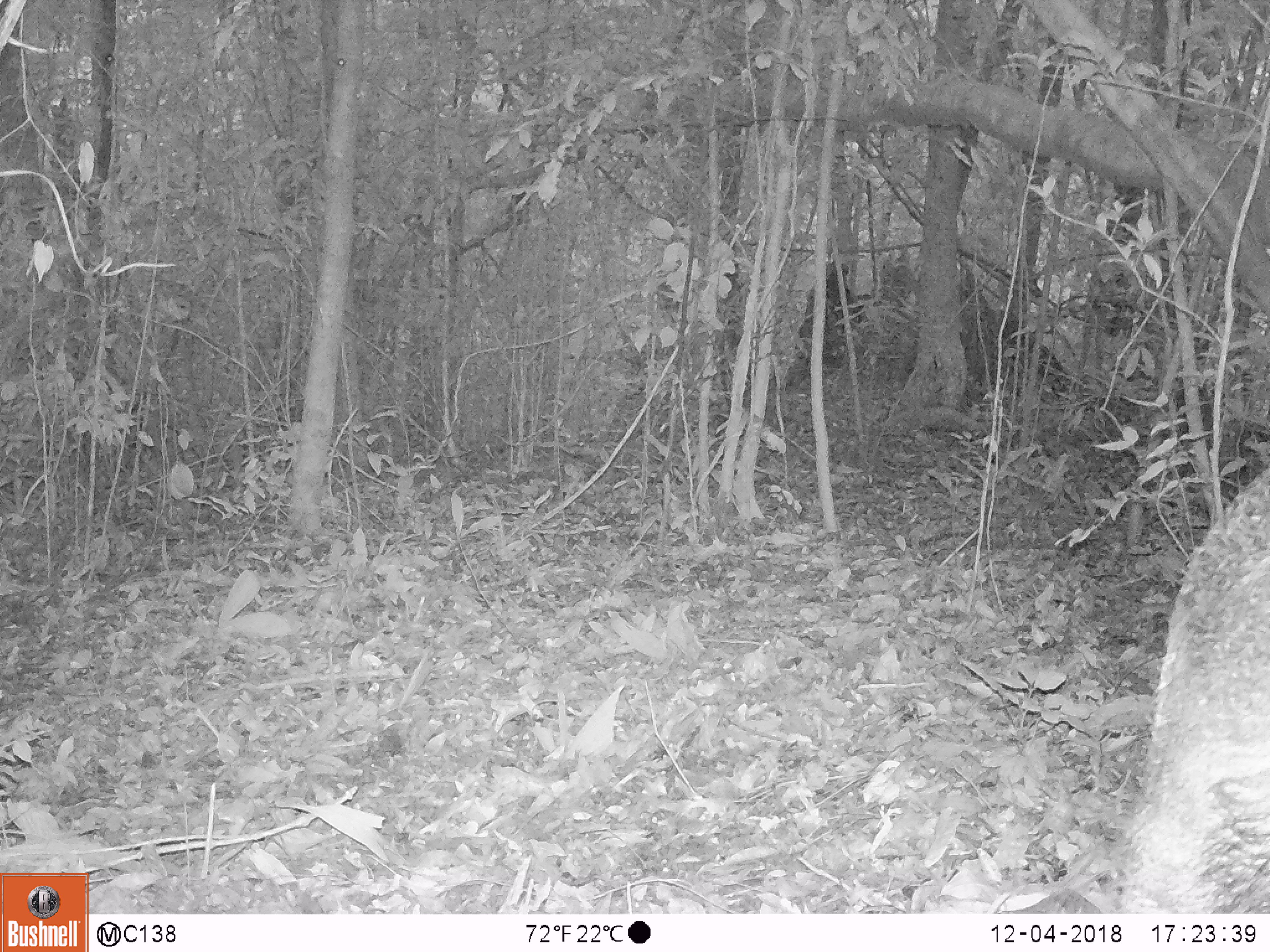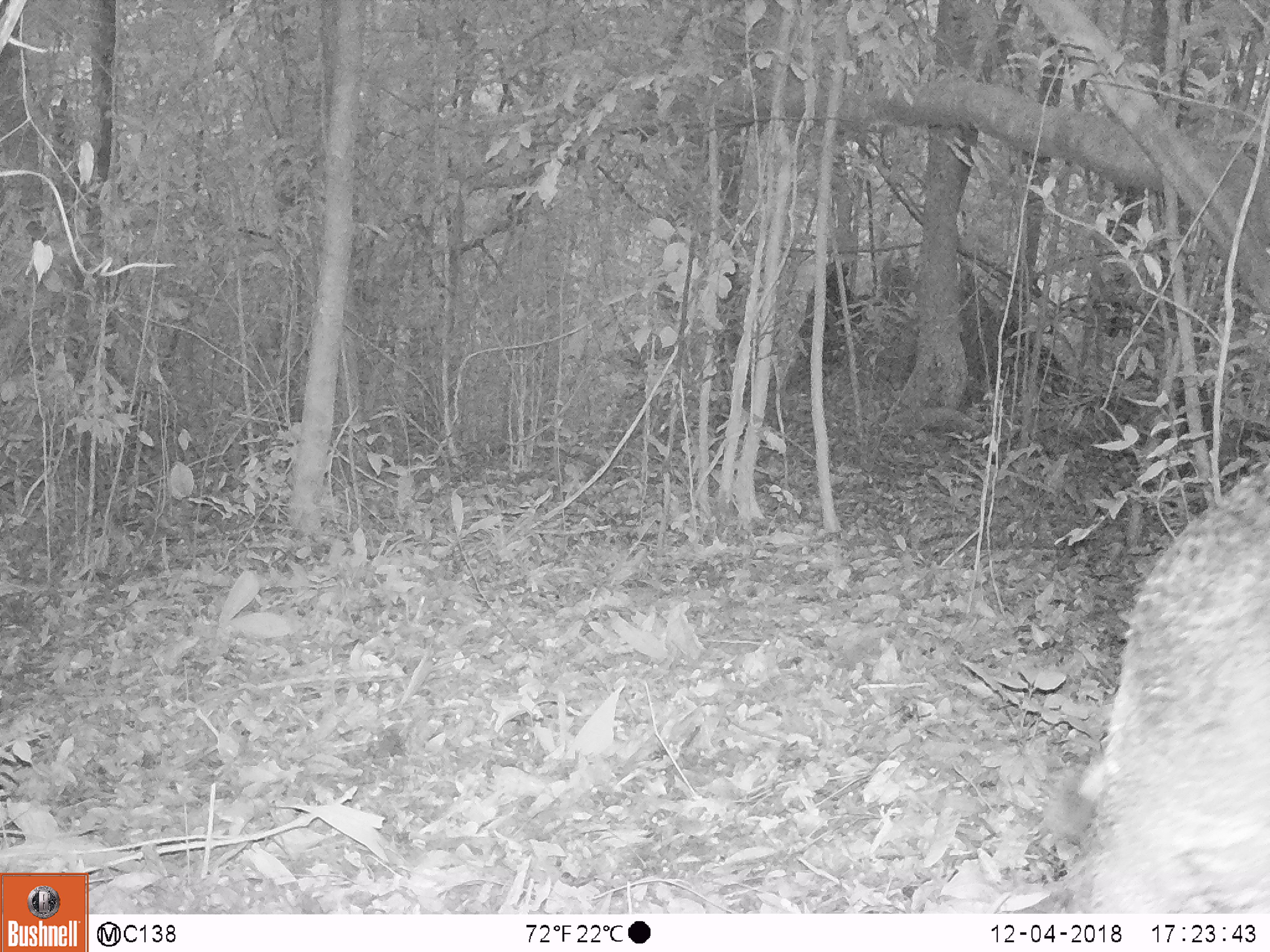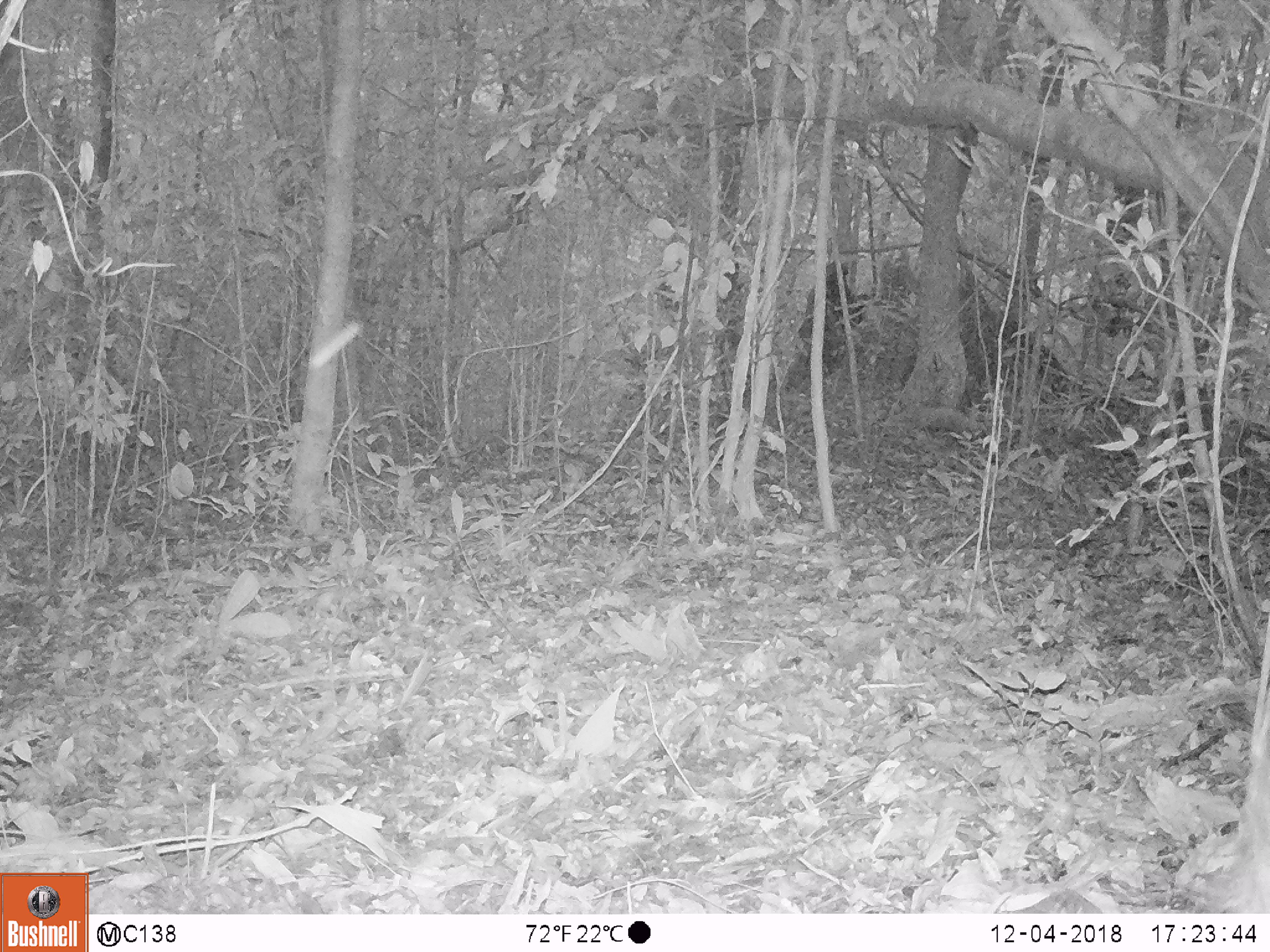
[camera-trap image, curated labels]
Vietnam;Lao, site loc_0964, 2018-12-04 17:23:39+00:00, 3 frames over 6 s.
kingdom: Animalia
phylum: Chordata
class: Mammalia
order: Artiodactyla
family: Suidae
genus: Sus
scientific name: Sus scrofa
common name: eurasian wild pig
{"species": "eurasian wild pig (Sus scrofa)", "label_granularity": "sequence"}